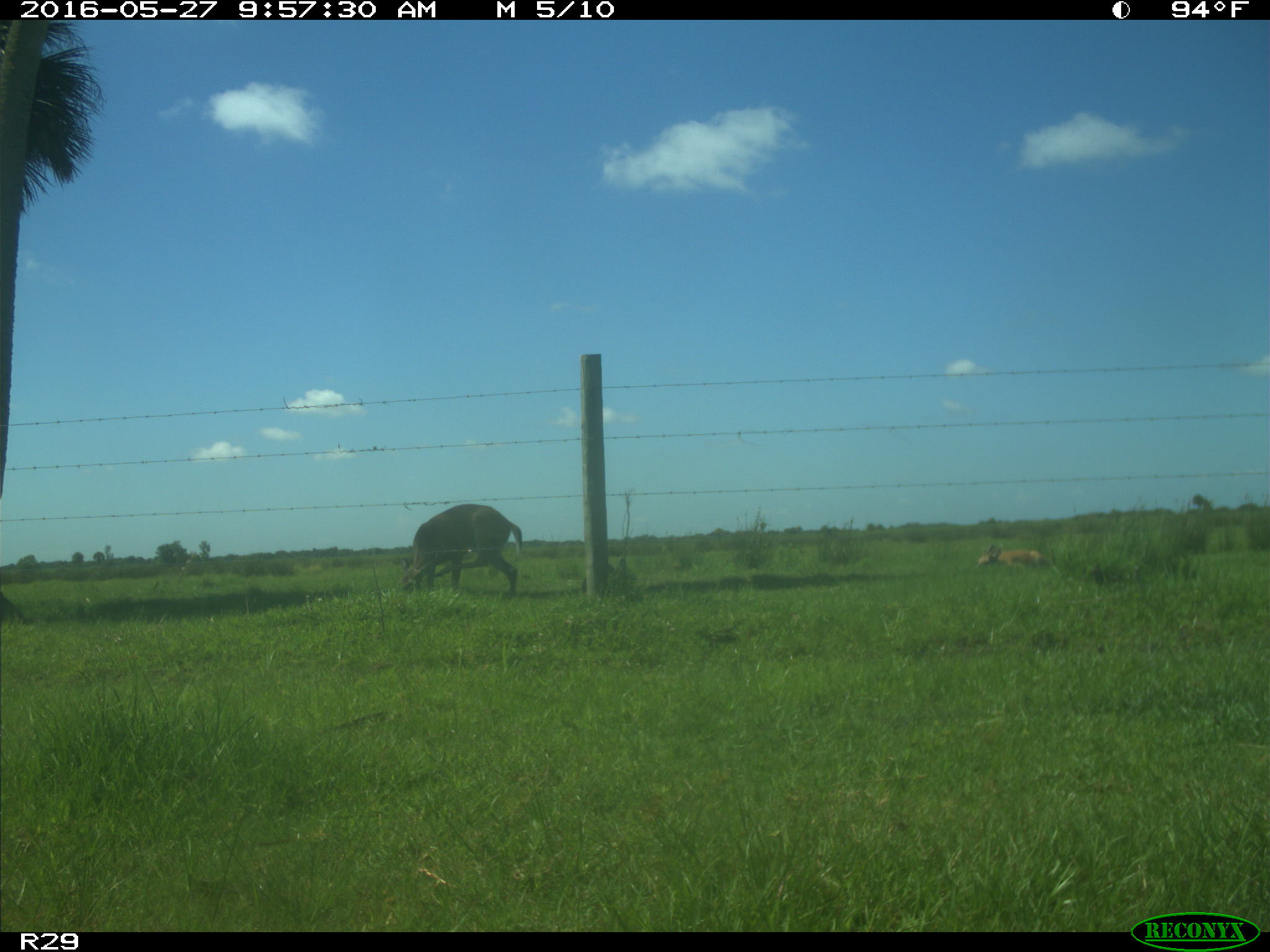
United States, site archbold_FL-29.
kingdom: Animalia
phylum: Chordata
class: Mammalia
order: Artiodactyla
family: Cervidae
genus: Odocoileus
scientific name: Odocoileus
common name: deer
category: unidentified deer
Unidentified deer (deer) (Odocoileus).